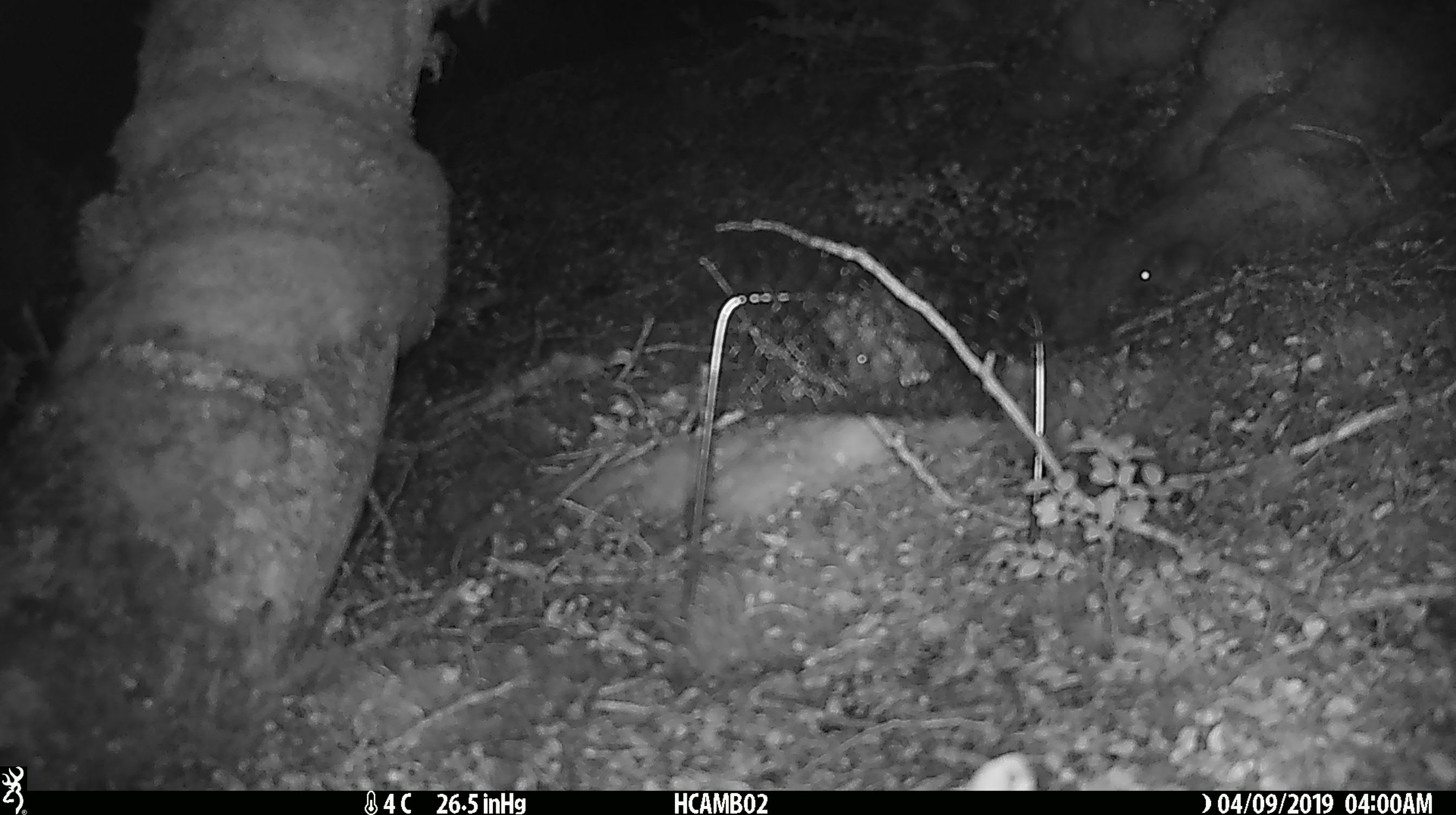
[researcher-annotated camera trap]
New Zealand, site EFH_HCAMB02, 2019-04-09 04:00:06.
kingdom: Animalia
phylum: Chordata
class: Mammalia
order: Rodentia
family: Muridae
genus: Mus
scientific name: Mus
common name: mouse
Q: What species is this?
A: Mouse (Mus).